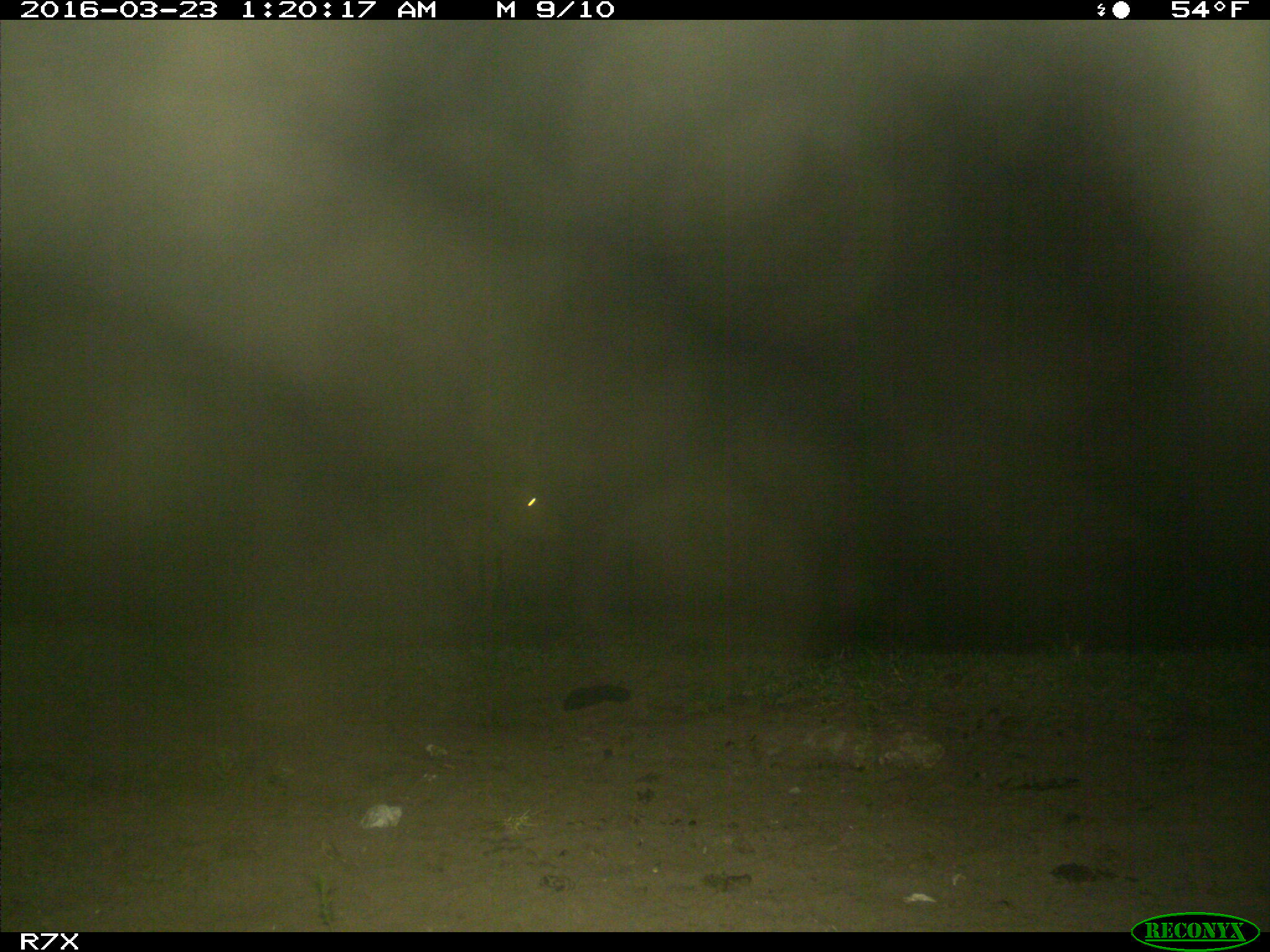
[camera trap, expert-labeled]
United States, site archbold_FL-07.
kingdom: Animalia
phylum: Chordata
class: Mammalia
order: Artiodactyla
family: Bovidae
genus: Bos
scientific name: Bos taurus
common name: domestic cow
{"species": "Bos taurus (domestic cow)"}